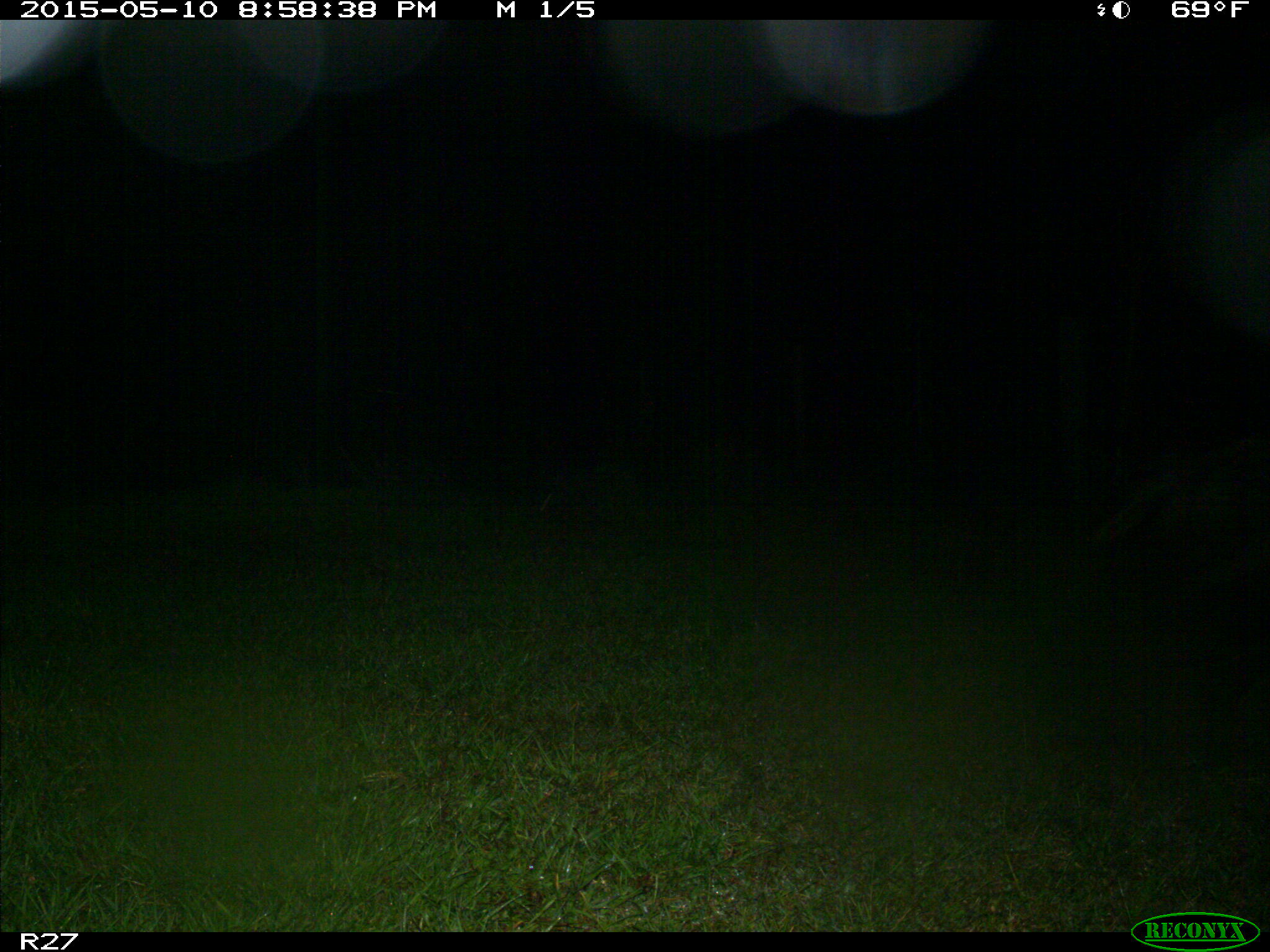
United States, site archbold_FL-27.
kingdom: Animalia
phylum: Chordata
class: Mammalia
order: Artiodactyla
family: Suidae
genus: Sus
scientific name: Sus scrofa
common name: wild boar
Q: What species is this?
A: Sus scrofa (wild boar).